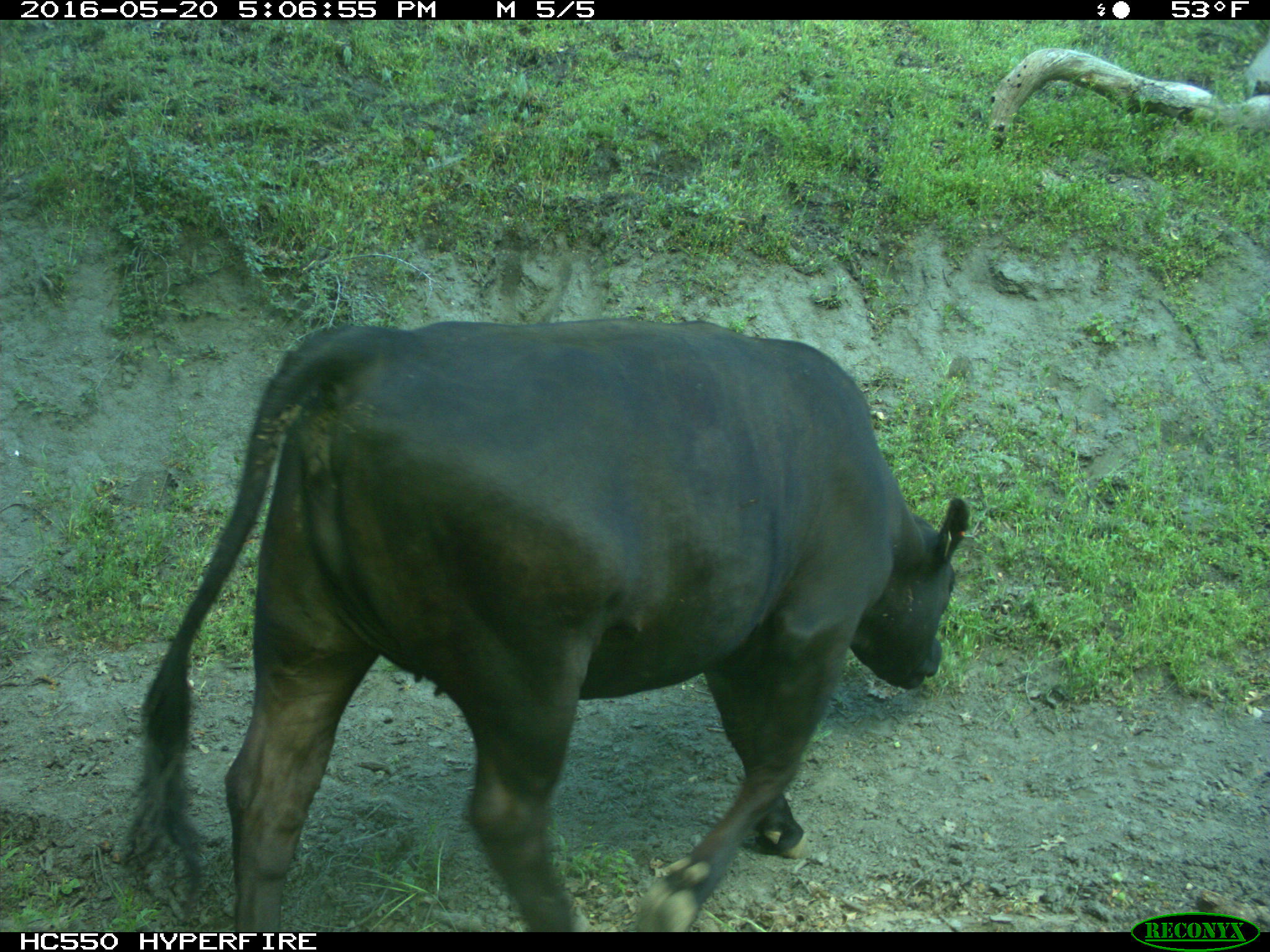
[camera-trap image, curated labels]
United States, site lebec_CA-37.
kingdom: Animalia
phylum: Chordata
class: Mammalia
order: Artiodactyla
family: Bovidae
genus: Bos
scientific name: Bos taurus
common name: domestic cow